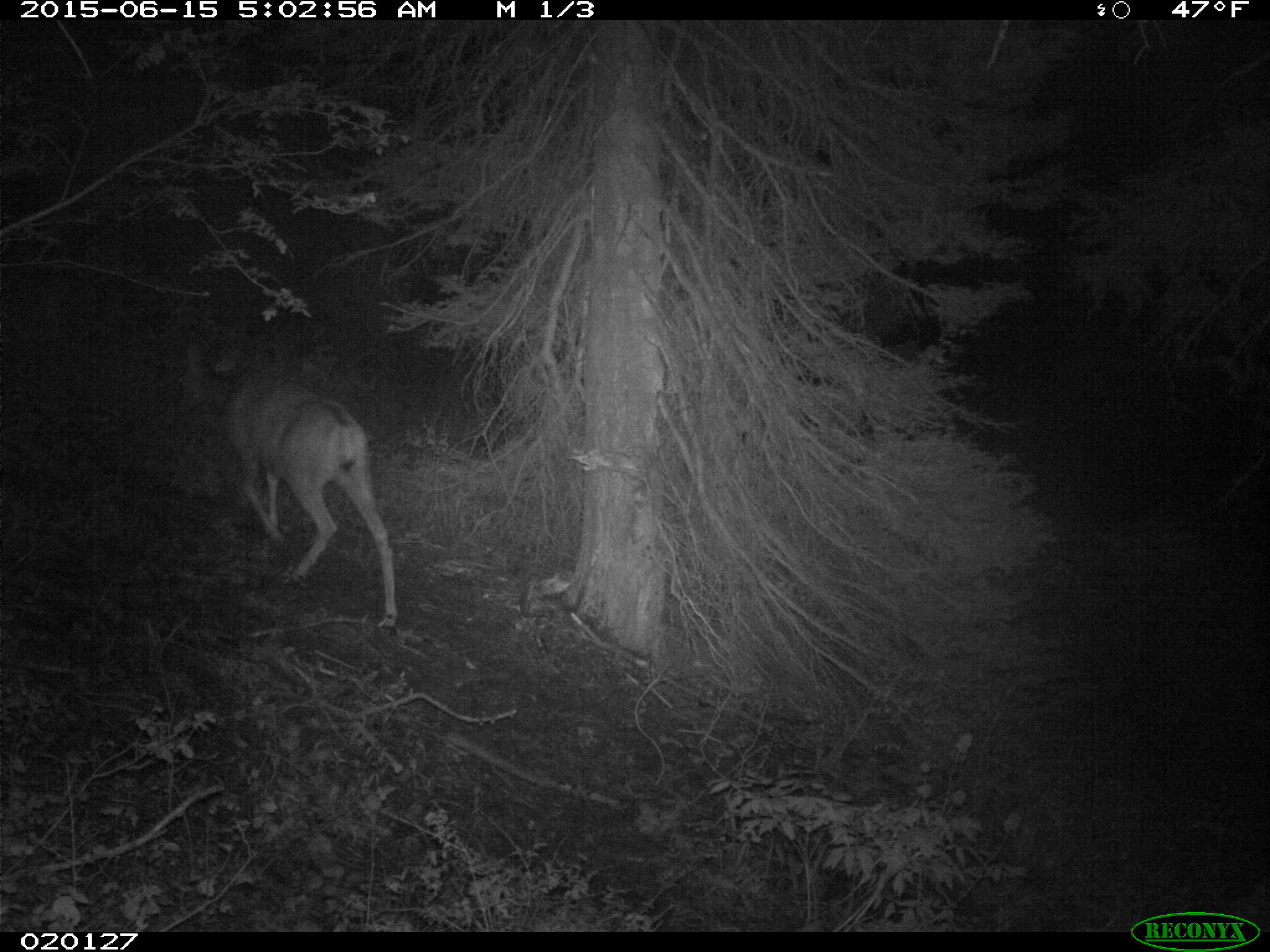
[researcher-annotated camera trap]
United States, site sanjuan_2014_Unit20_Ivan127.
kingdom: Animalia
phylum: Chordata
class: Mammalia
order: Artiodactyla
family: Cervidae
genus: Odocoileus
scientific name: Odocoileus hemionus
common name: mule deer